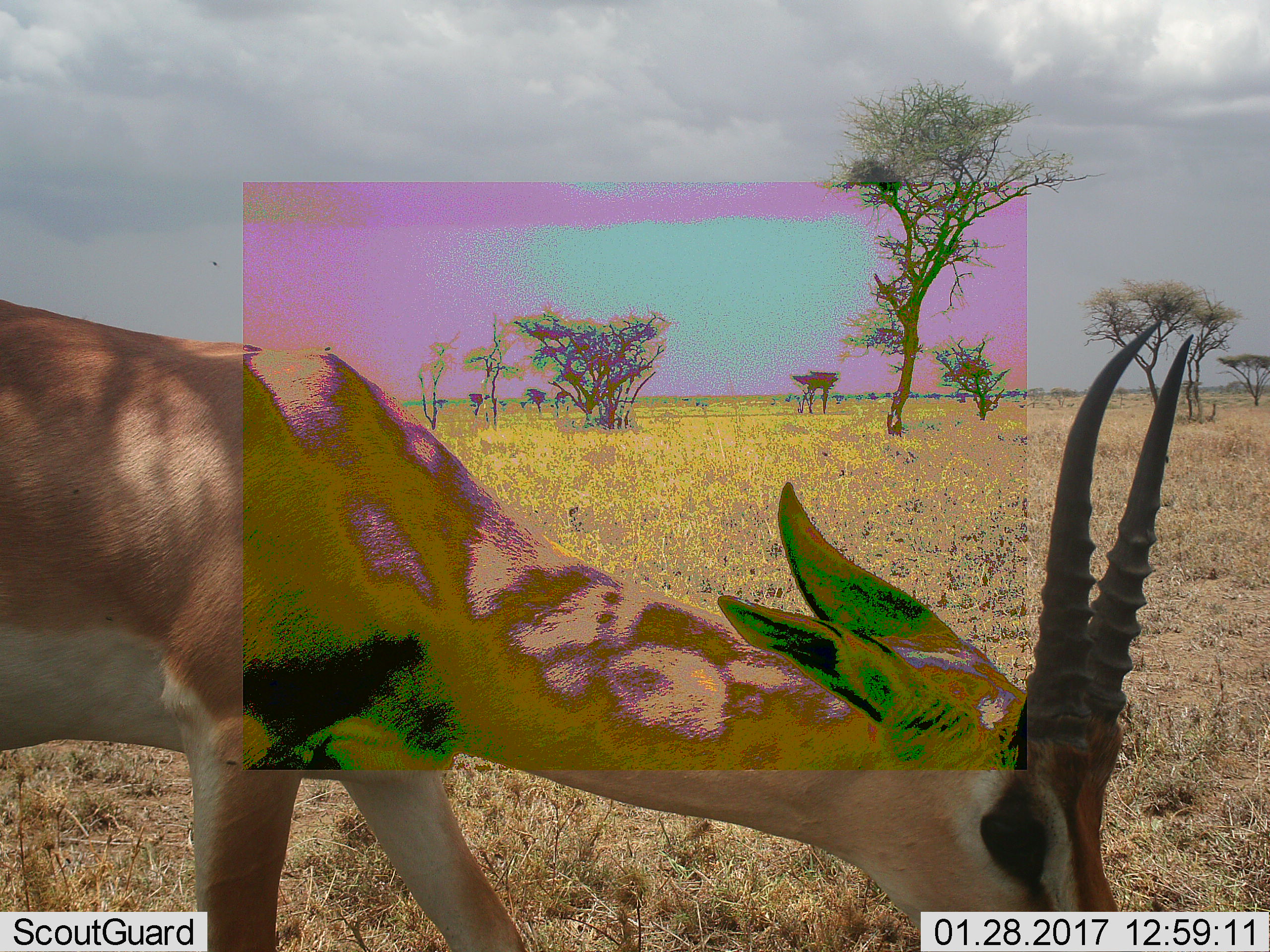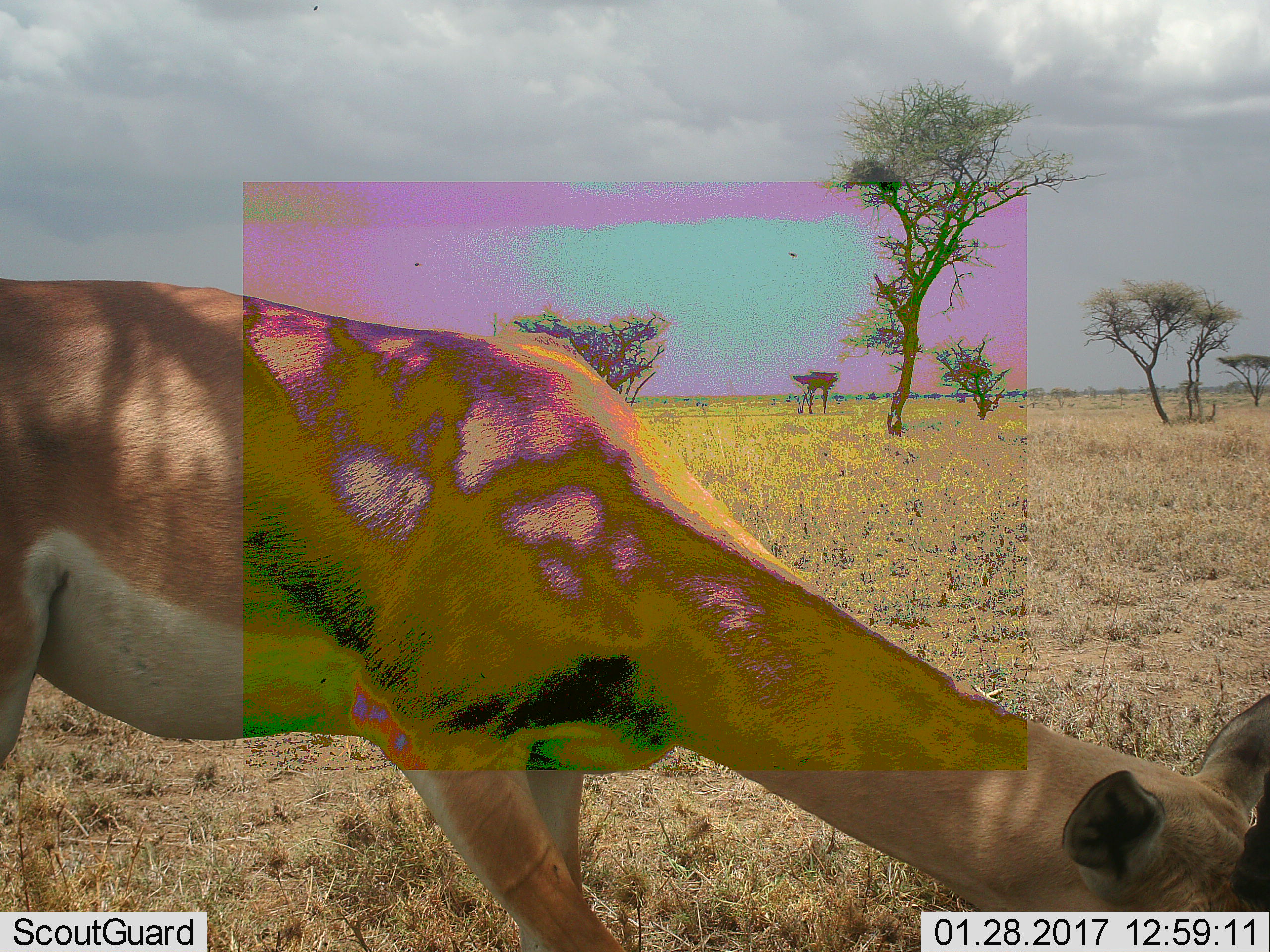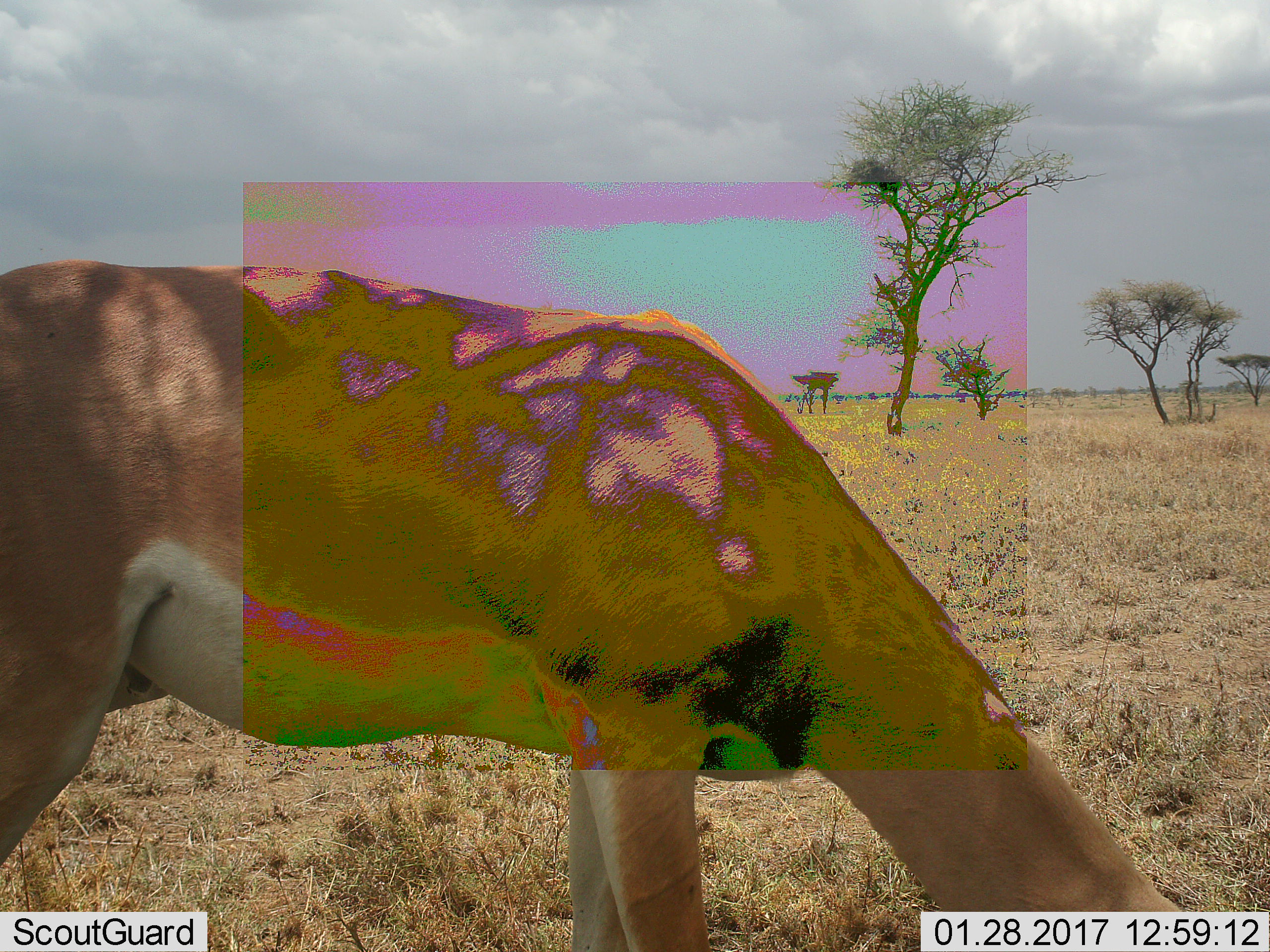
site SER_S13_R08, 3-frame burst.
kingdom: Animalia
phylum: Chordata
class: Mammalia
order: Artiodactyla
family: Bovidae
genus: Nanger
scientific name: Nanger granti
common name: grant's gazelle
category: gazellegrants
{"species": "gazellegrants (grant's gazelle) (Nanger granti)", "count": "1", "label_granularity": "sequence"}